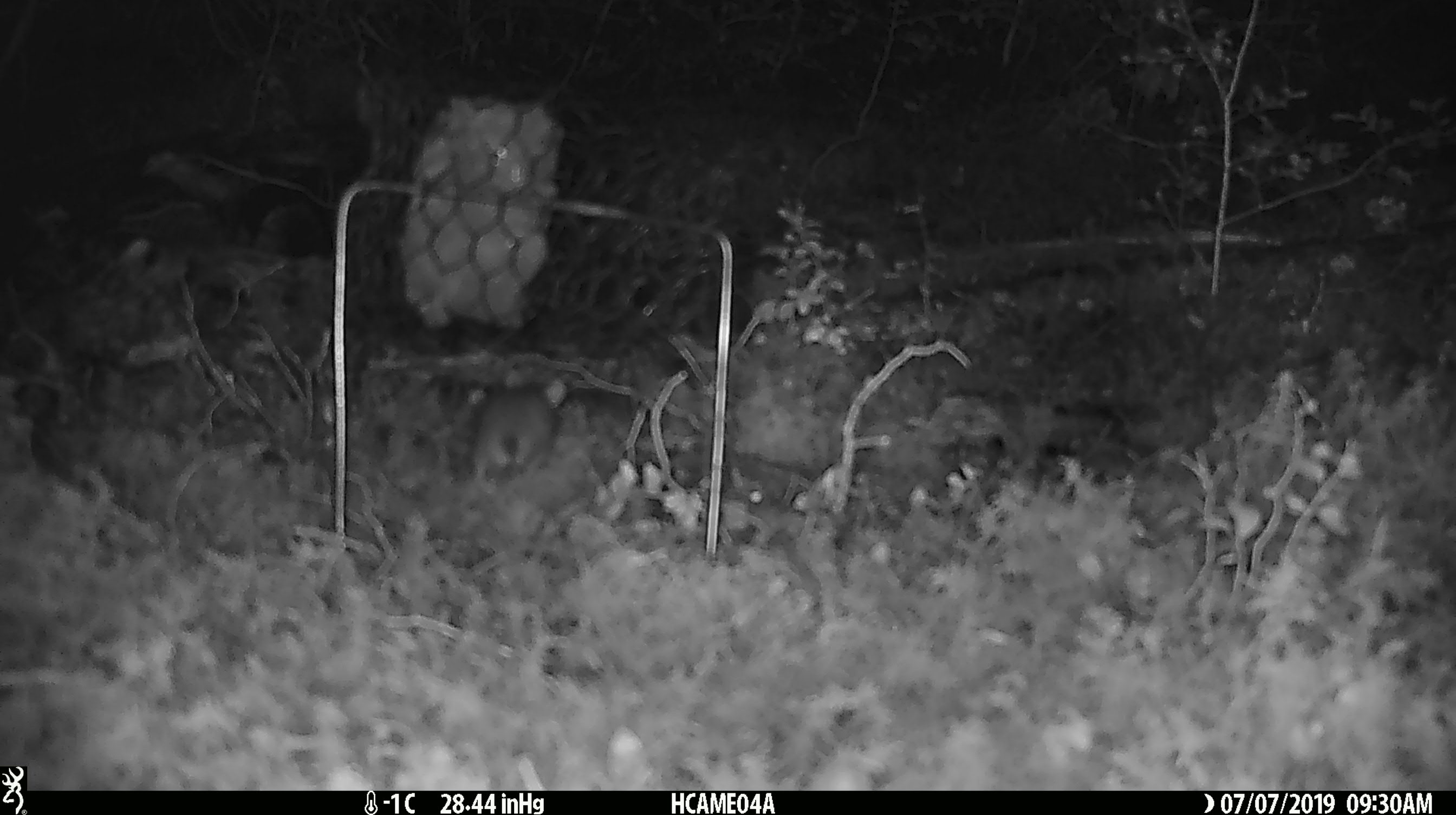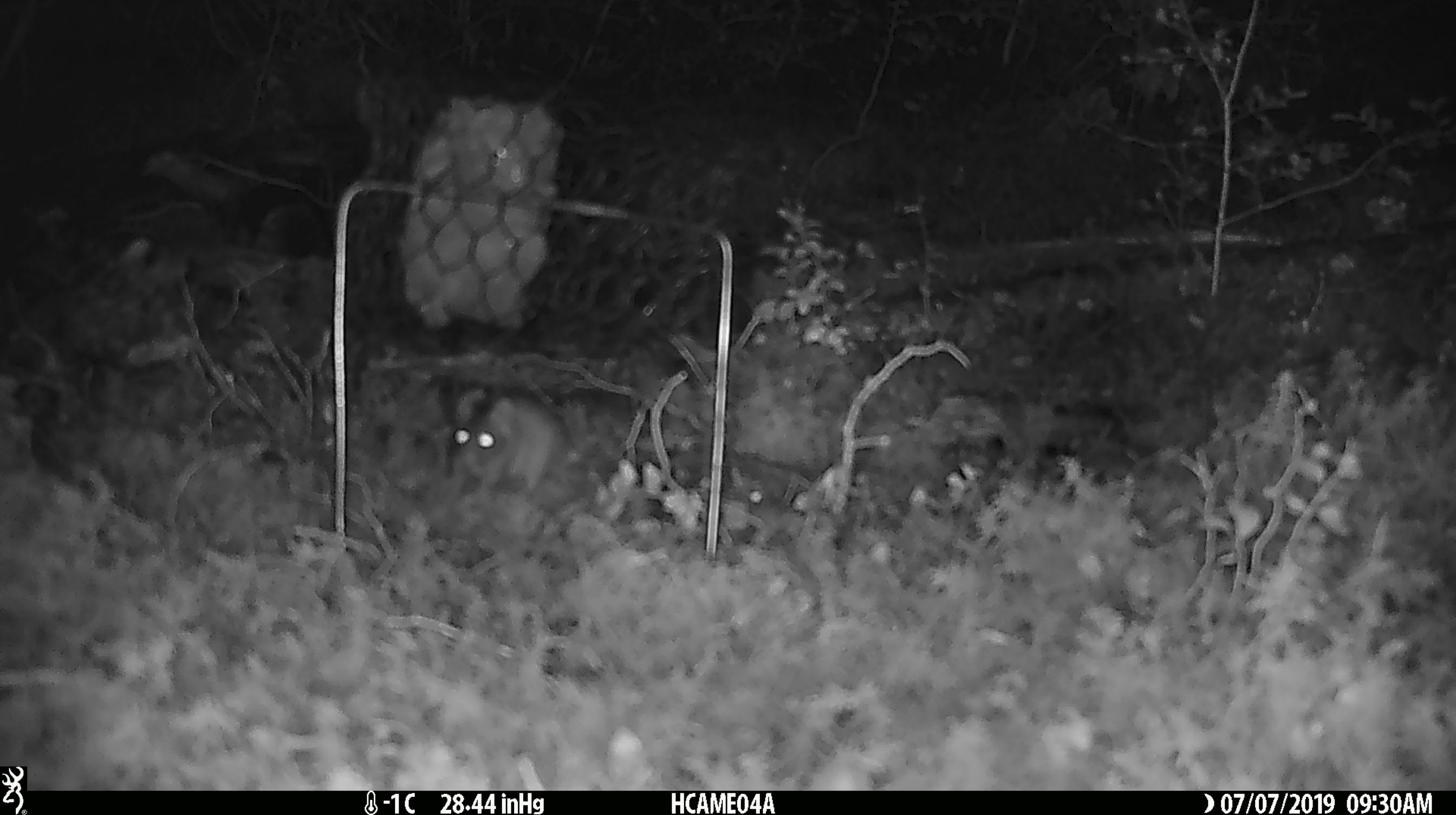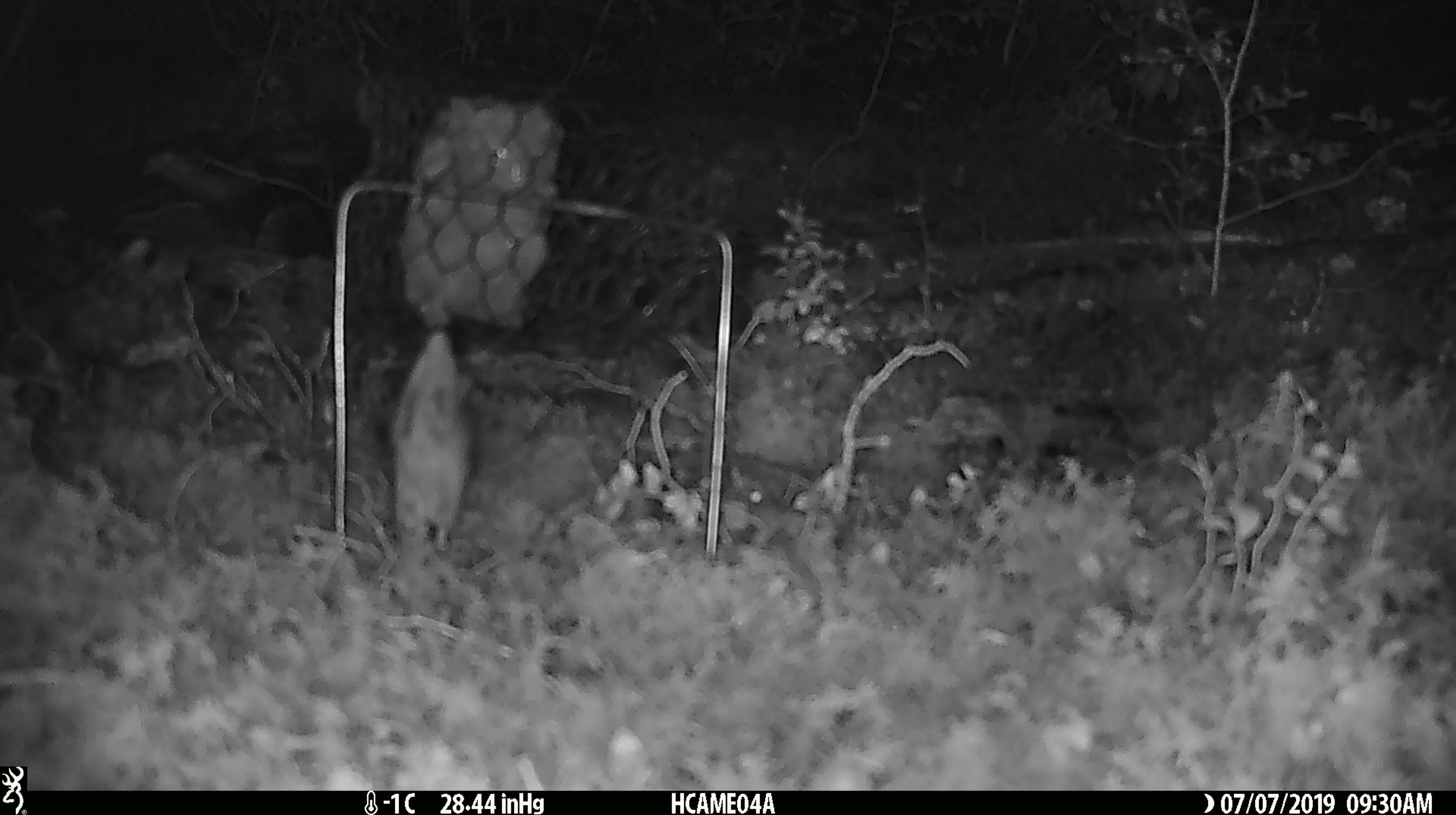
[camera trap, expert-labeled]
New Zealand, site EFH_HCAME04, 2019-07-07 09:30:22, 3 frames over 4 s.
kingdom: Animalia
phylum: Chordata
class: Mammalia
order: Rodentia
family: Muridae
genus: Mus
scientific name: Mus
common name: mouse